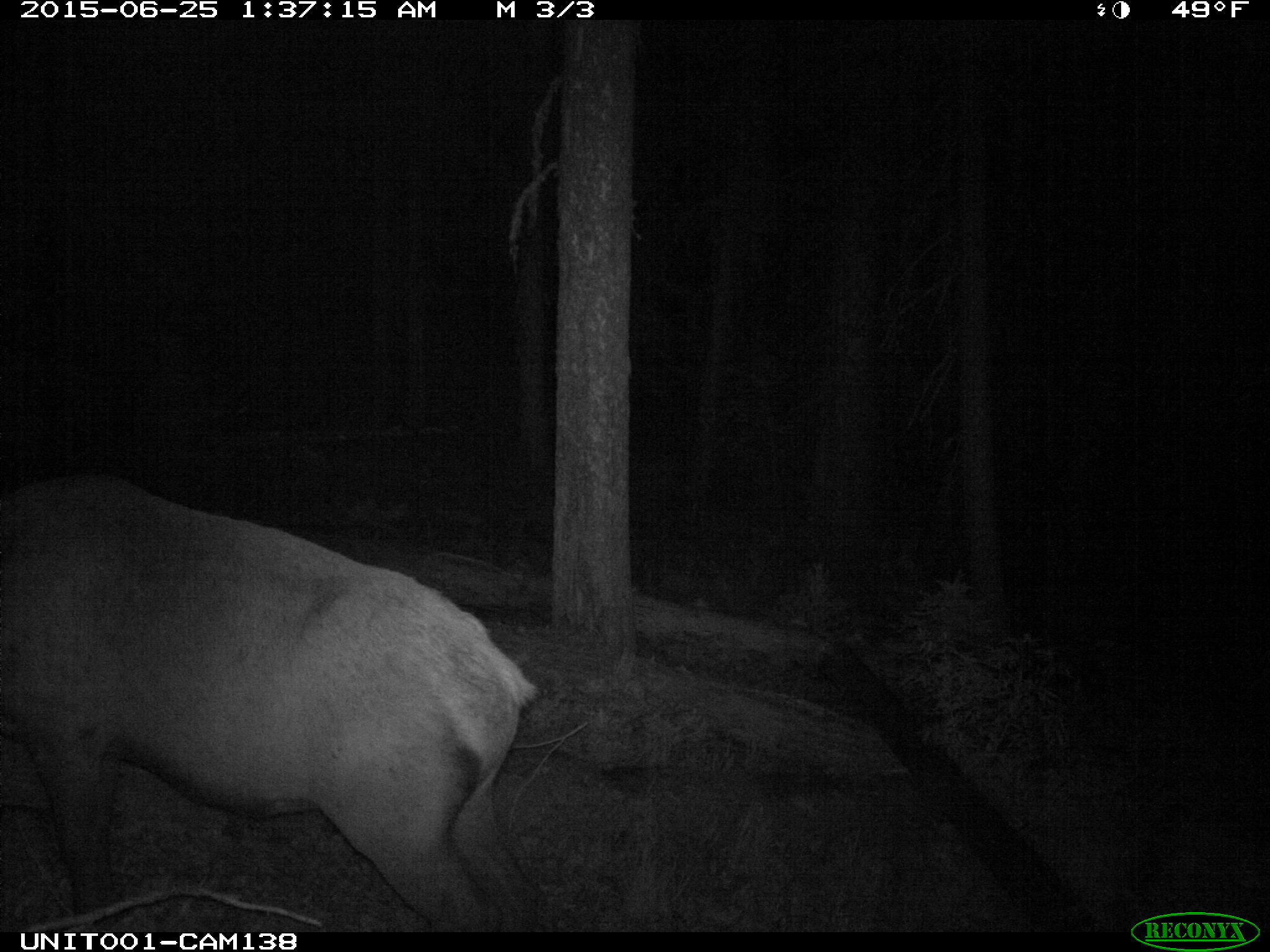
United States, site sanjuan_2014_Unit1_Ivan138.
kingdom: Animalia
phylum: Chordata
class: Mammalia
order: Artiodactyla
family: Cervidae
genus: Cervus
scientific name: Cervus elaphus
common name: red deer